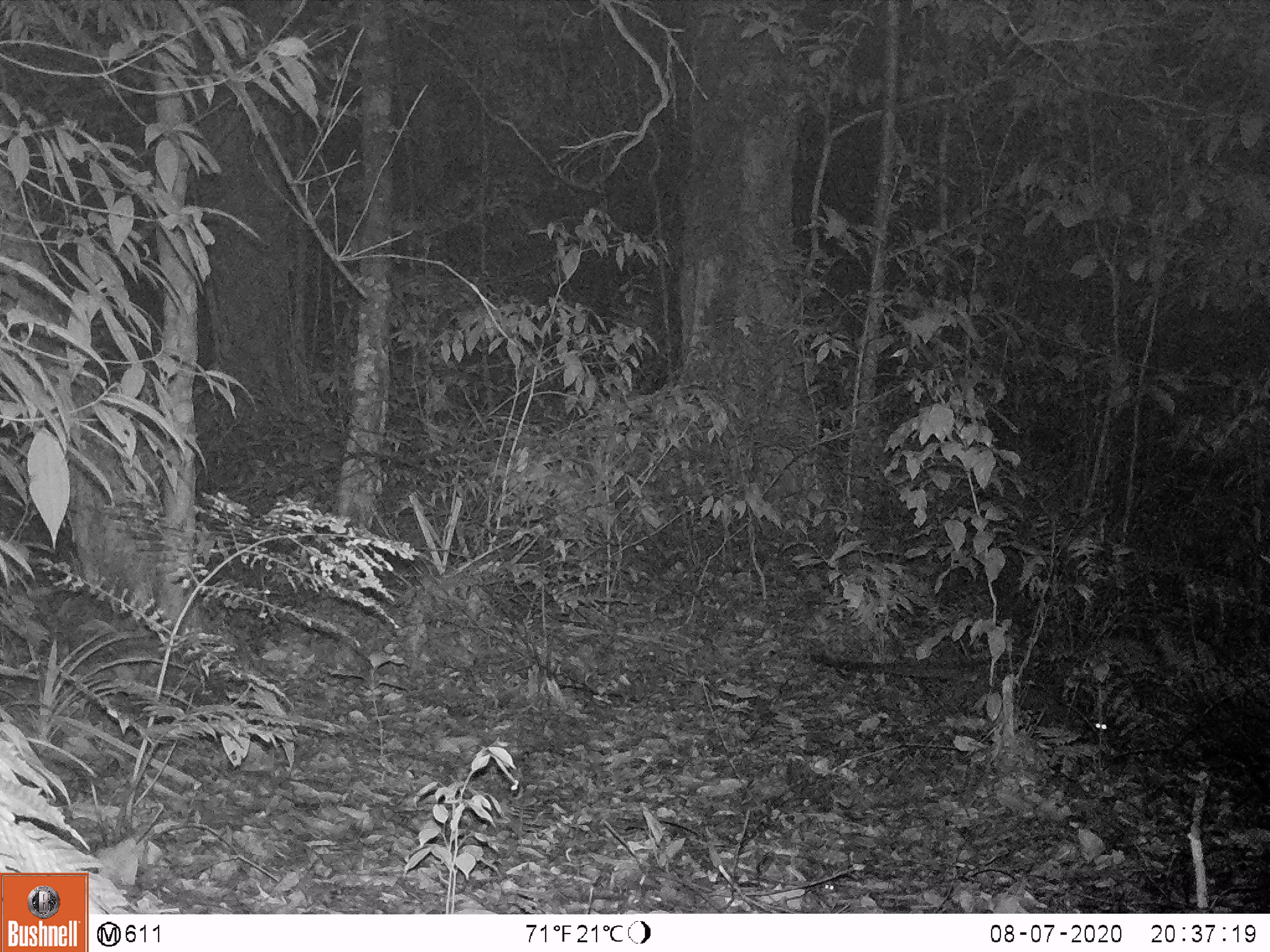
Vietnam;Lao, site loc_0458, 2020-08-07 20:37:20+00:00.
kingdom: Animalia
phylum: Chordata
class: Mammalia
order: Carnivora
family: Viverridae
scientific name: Paradoxurinae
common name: palm civet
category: unidentified palm civet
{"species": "unidentified palm civet (palm civet) (Paradoxurinae)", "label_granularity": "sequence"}